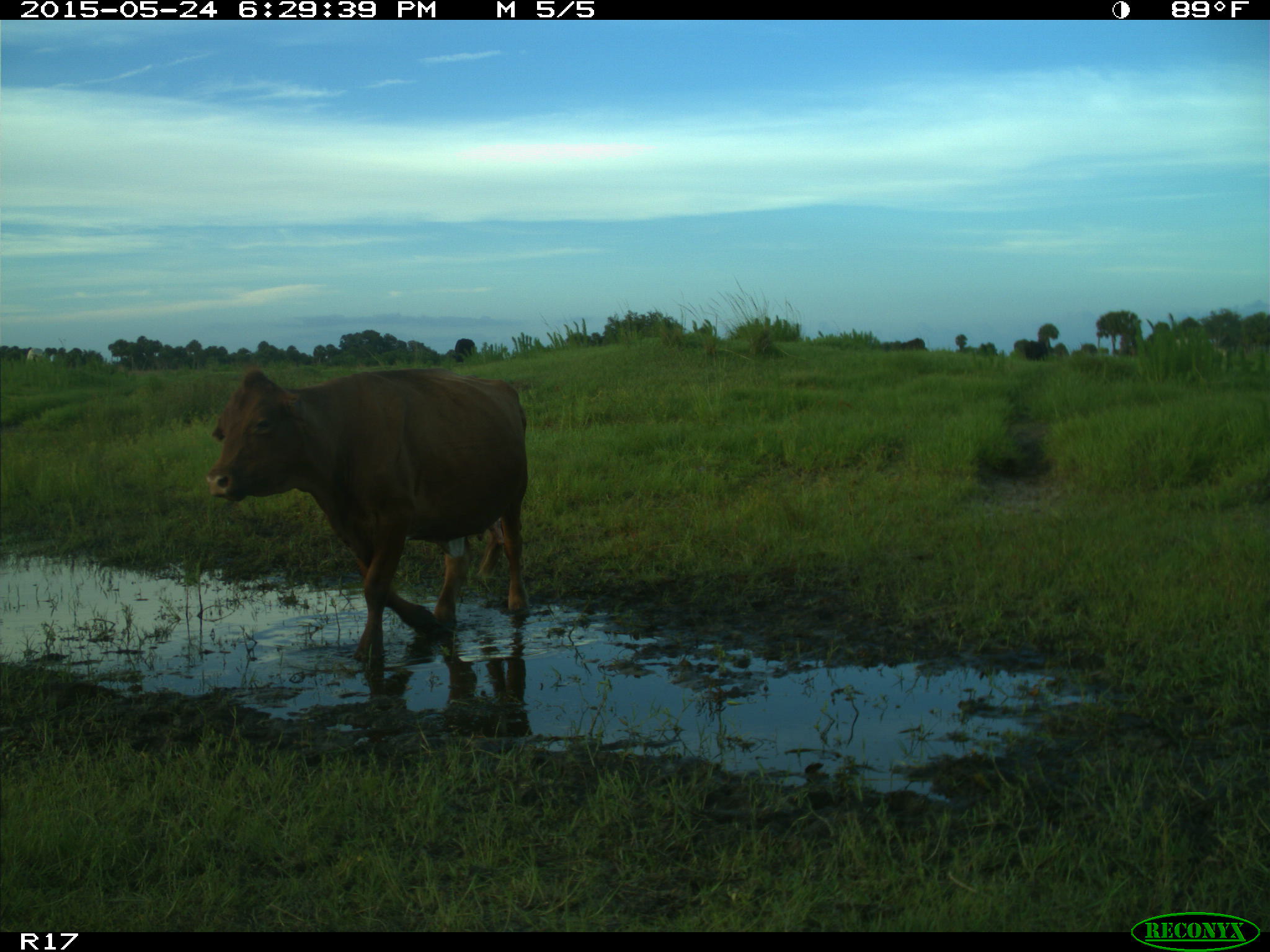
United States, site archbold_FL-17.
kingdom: Animalia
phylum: Chordata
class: Mammalia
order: Artiodactyla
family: Bovidae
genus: Bos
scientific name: Bos taurus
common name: domestic cow